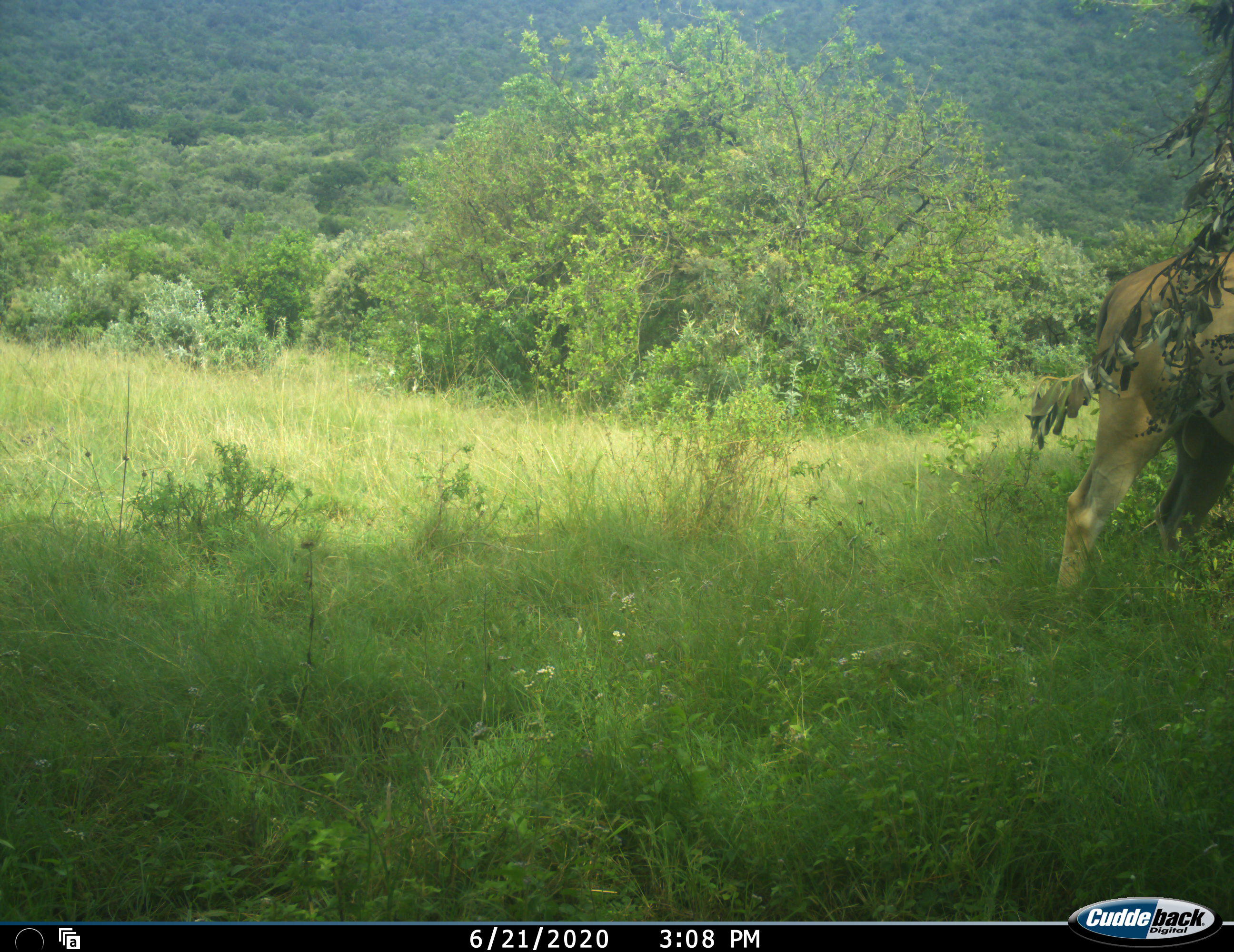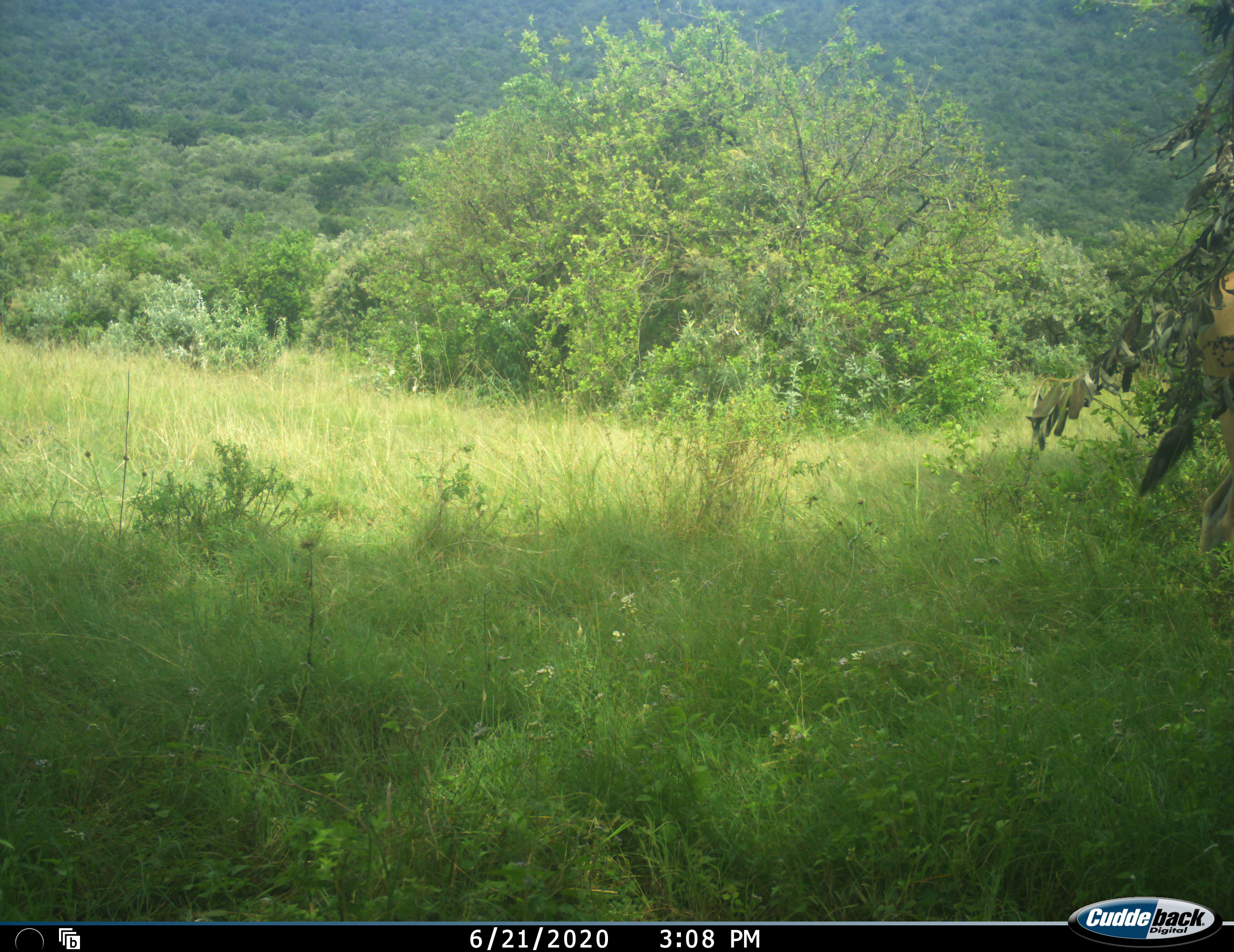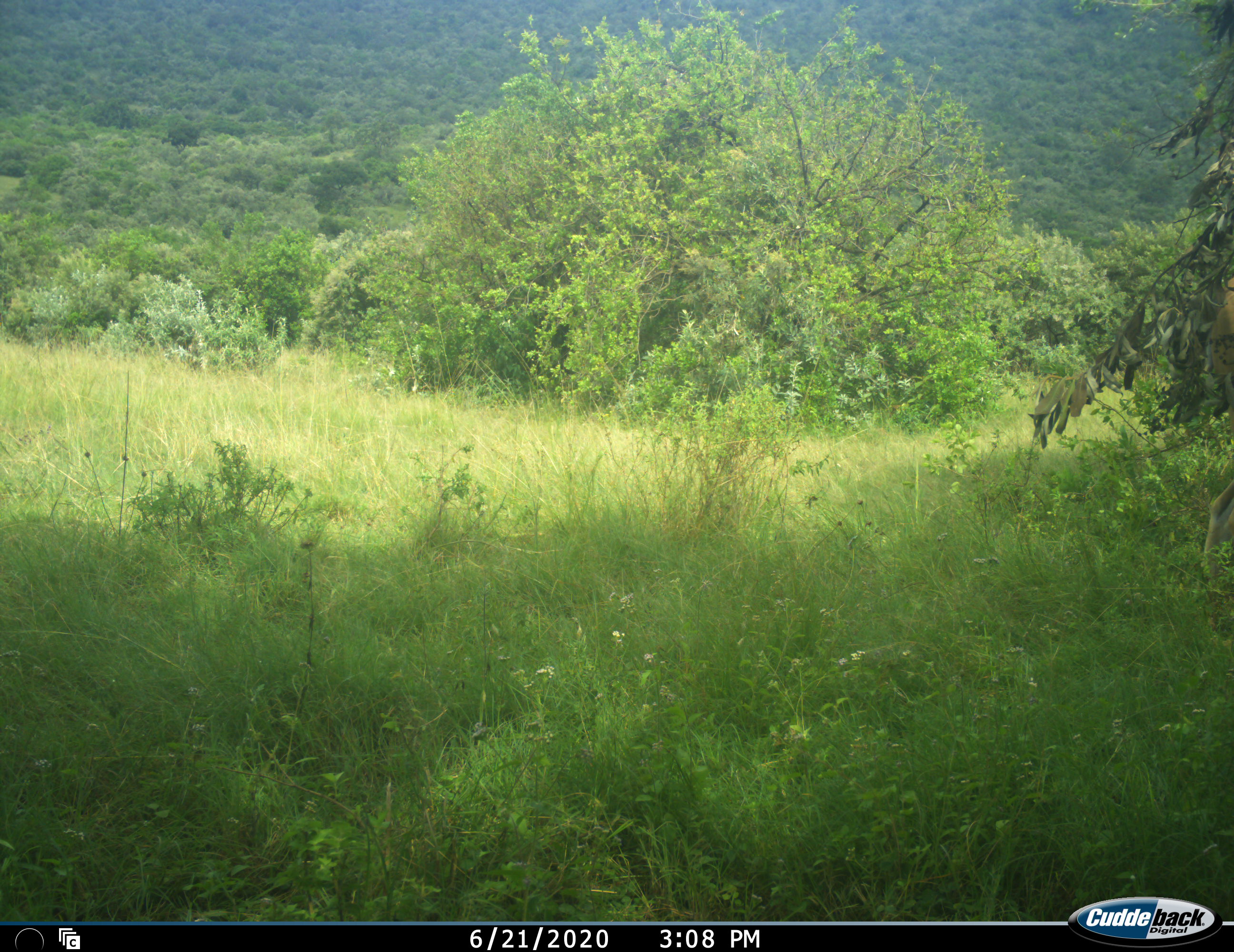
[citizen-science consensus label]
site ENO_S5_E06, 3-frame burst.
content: unidentified animal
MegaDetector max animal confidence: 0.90